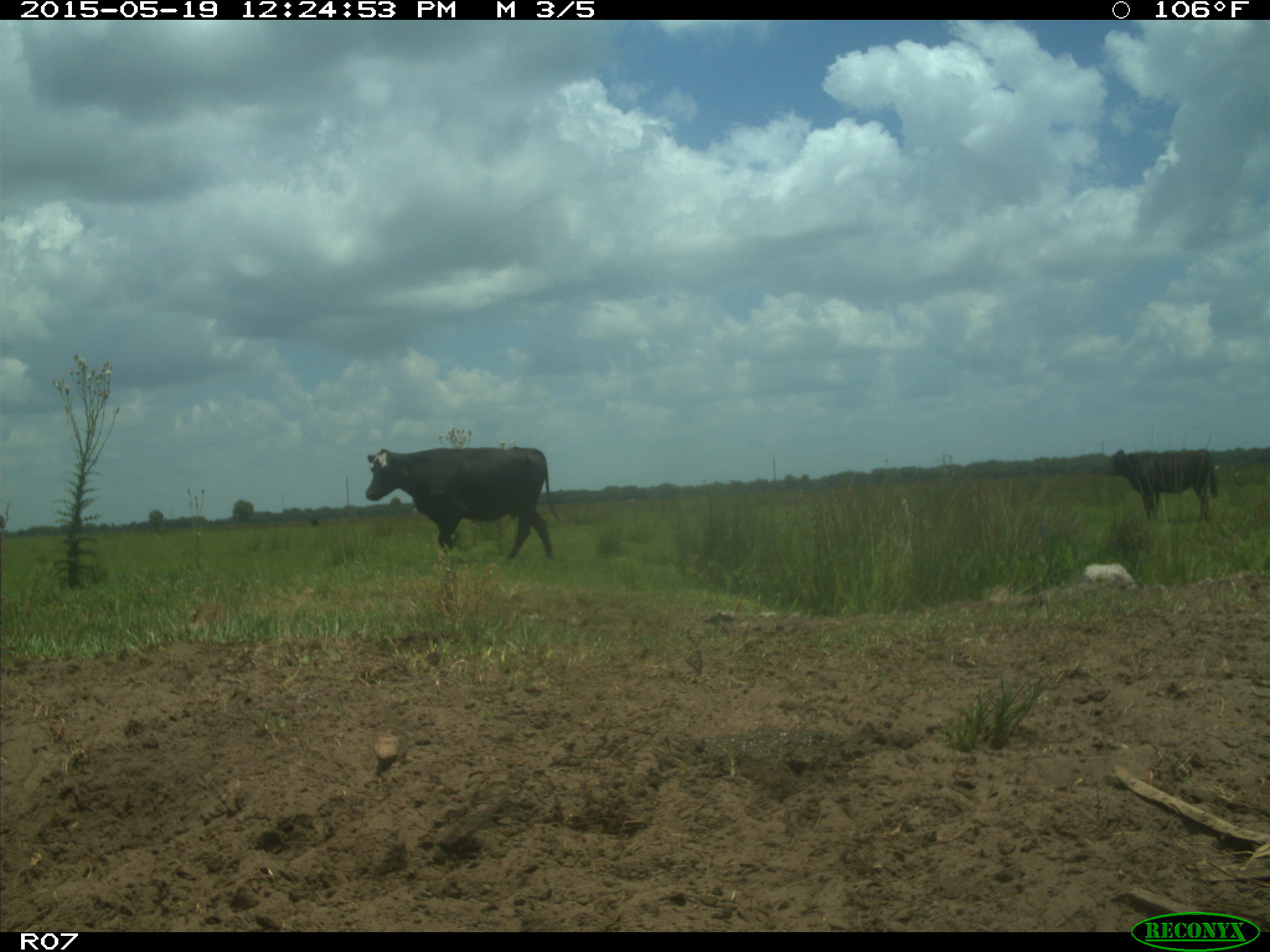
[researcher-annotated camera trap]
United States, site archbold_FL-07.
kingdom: Animalia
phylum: Chordata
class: Mammalia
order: Artiodactyla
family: Bovidae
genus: Bos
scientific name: Bos taurus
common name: domestic cow